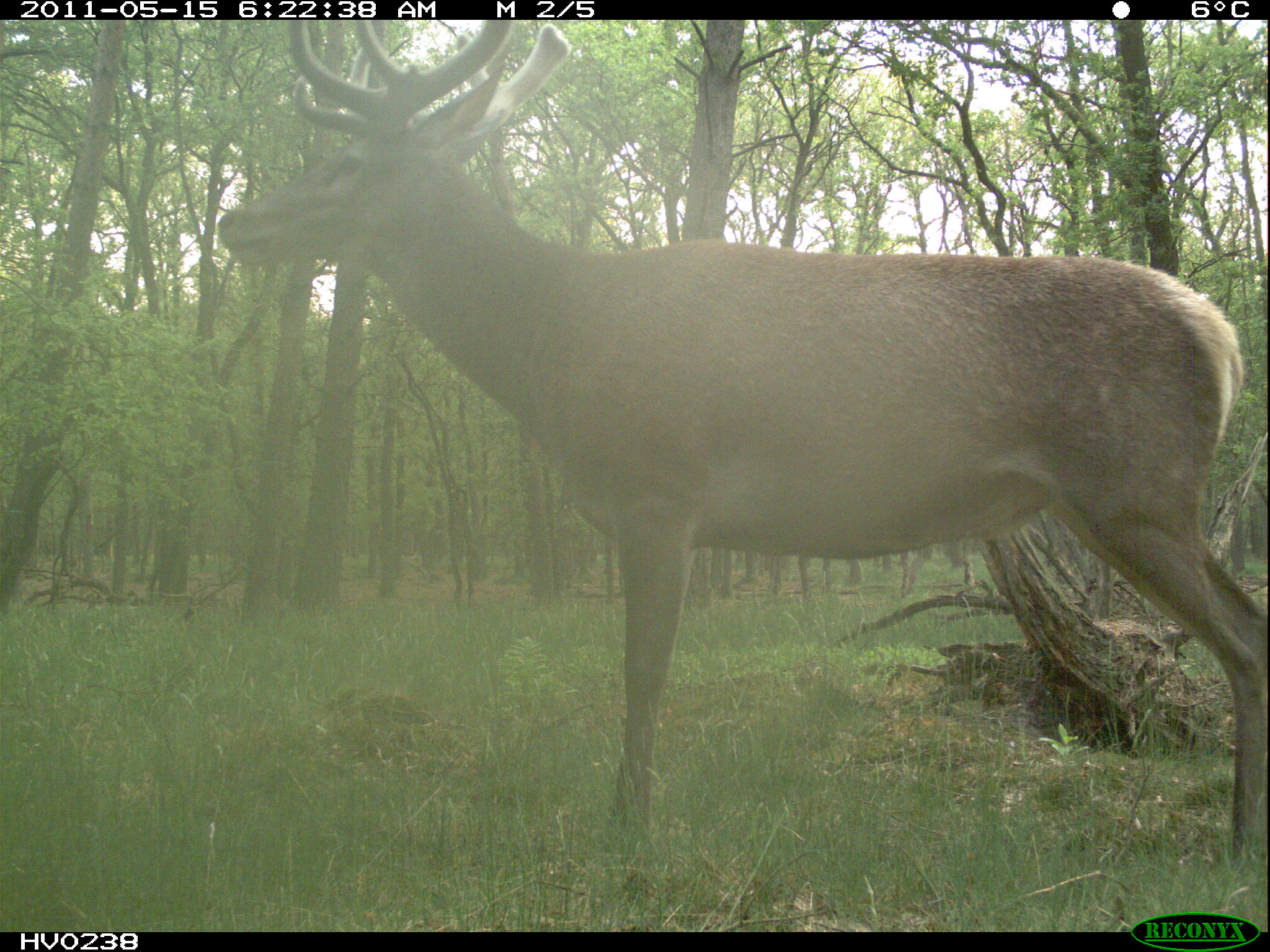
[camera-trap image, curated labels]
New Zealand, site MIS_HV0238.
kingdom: Animalia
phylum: Chordata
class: Mammalia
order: Artiodactyla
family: Cervidae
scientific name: Cervidae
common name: deer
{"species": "deer (Cervidae)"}